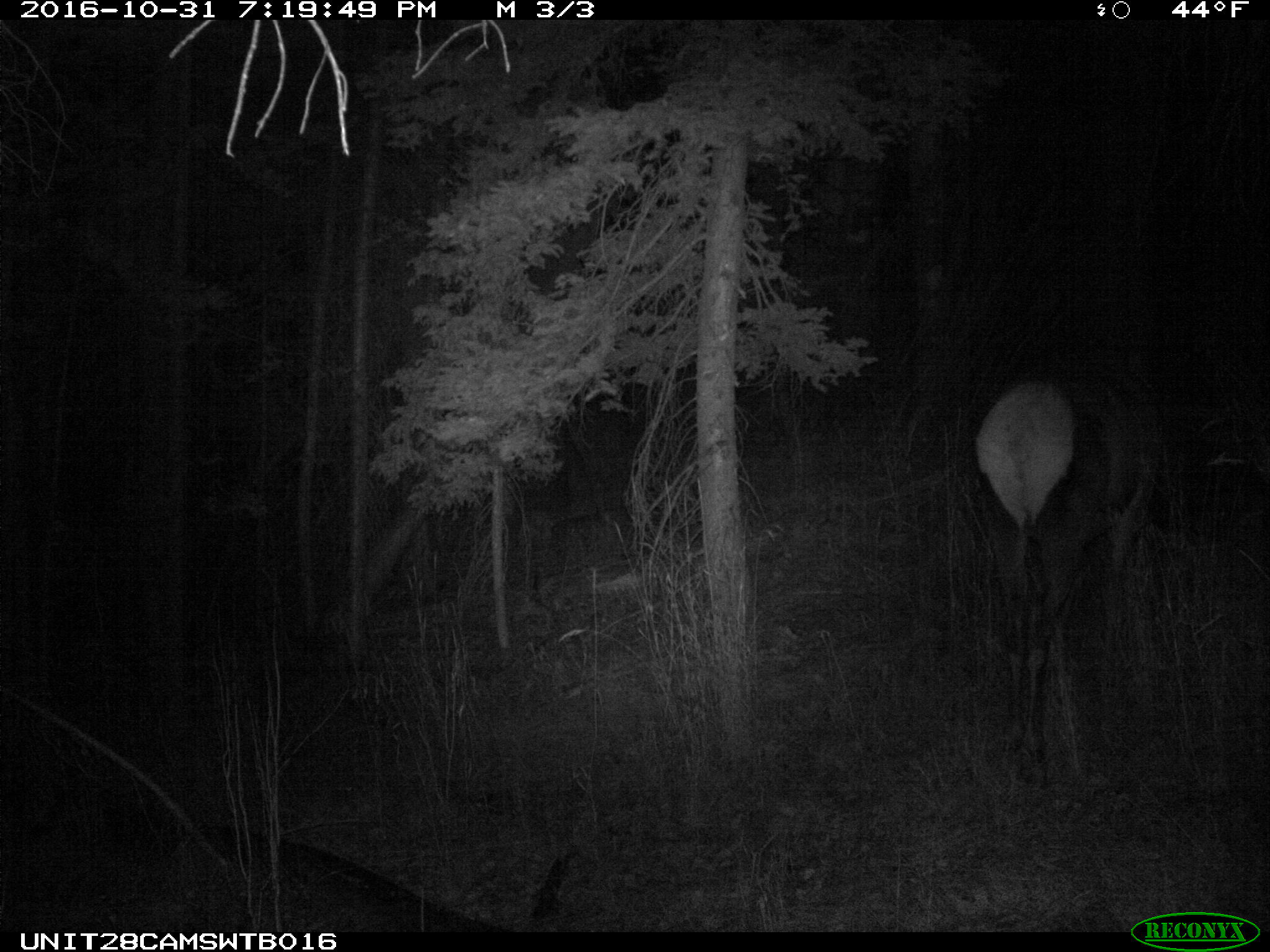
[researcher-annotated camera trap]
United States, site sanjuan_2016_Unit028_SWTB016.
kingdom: Animalia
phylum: Chordata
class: Mammalia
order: Artiodactyla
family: Cervidae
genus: Cervus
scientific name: Cervus elaphus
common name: red deer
Cervus elaphus (red deer).